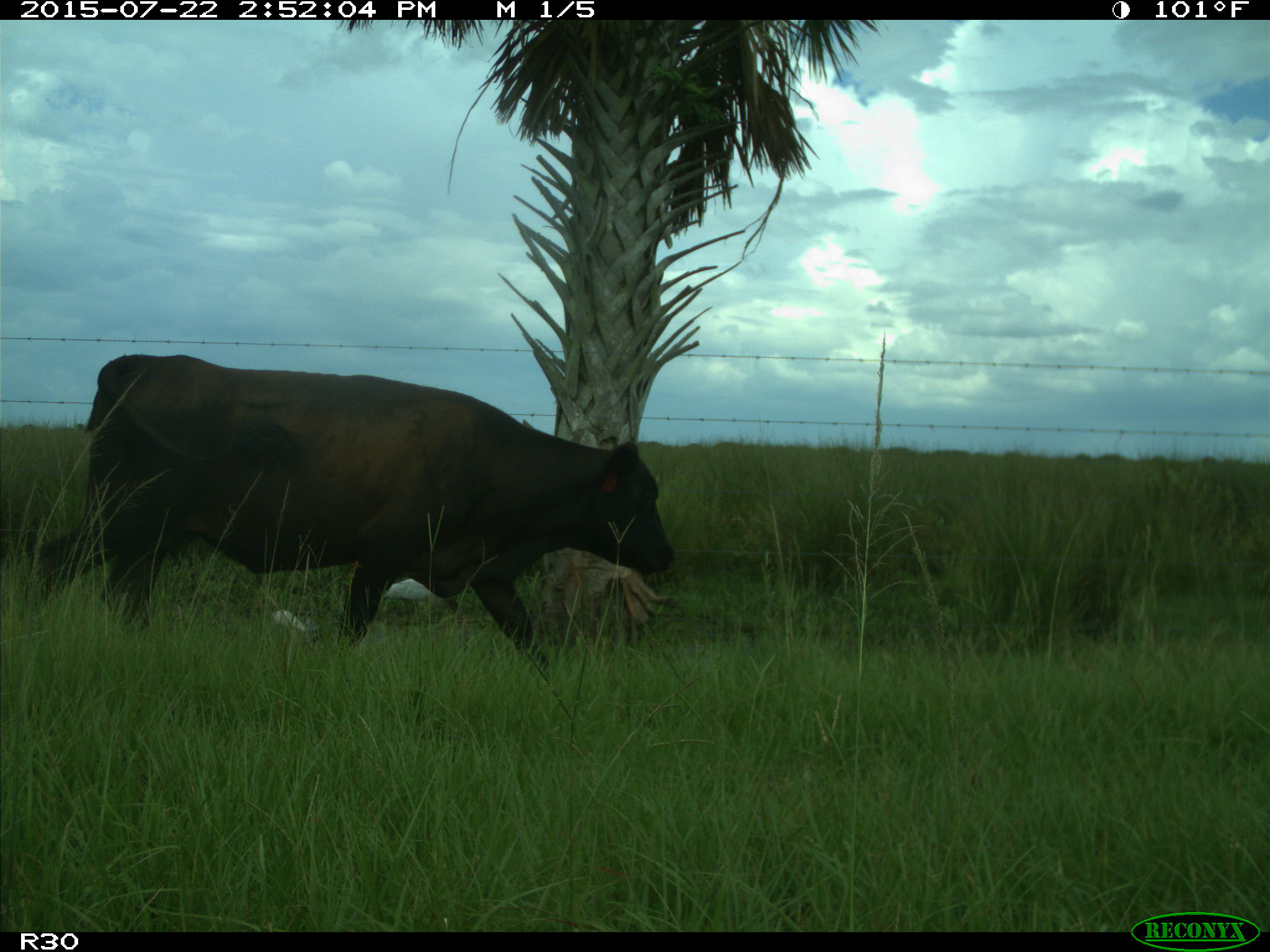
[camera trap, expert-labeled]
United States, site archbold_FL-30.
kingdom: Animalia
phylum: Chordata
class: Mammalia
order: Artiodactyla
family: Bovidae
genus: Bos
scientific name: Bos taurus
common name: domestic cow